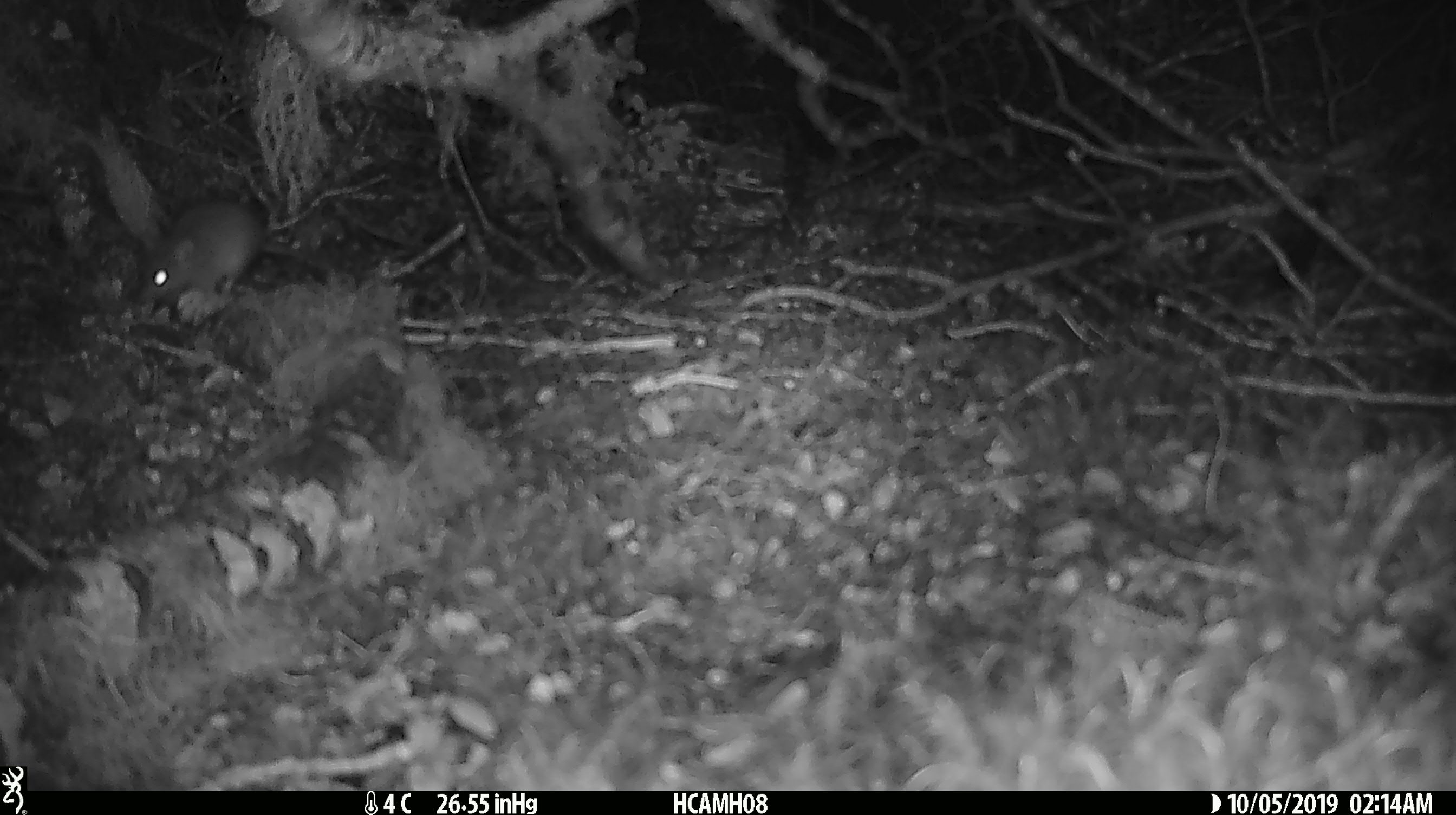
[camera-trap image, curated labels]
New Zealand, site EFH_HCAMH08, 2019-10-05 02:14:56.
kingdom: Animalia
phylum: Chordata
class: Mammalia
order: Rodentia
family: Muridae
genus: Mus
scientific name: Mus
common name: mouse